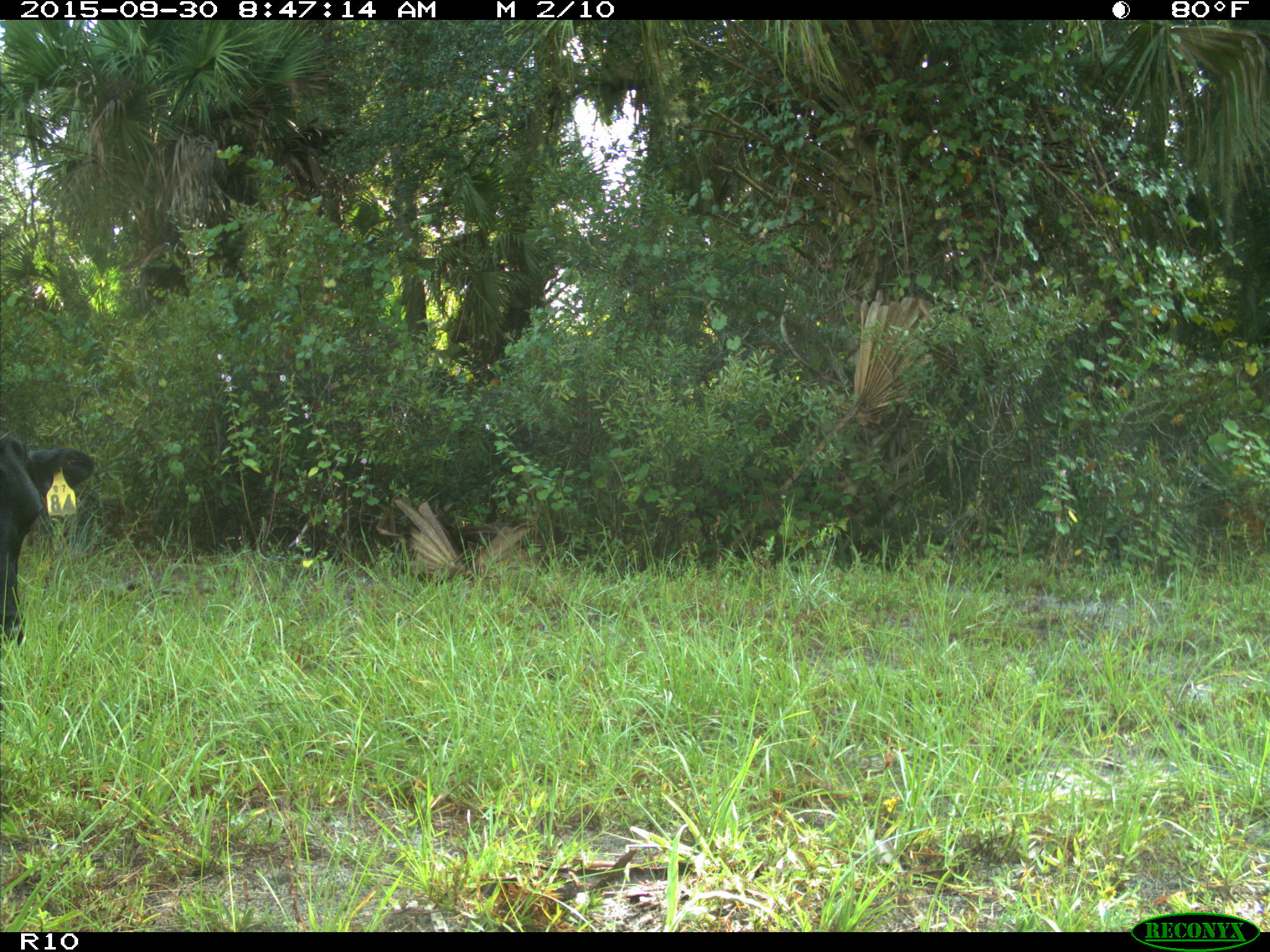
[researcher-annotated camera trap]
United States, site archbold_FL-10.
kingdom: Animalia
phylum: Chordata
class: Mammalia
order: Artiodactyla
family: Bovidae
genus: Bos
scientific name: Bos taurus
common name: domestic cow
Bos taurus (domestic cow).